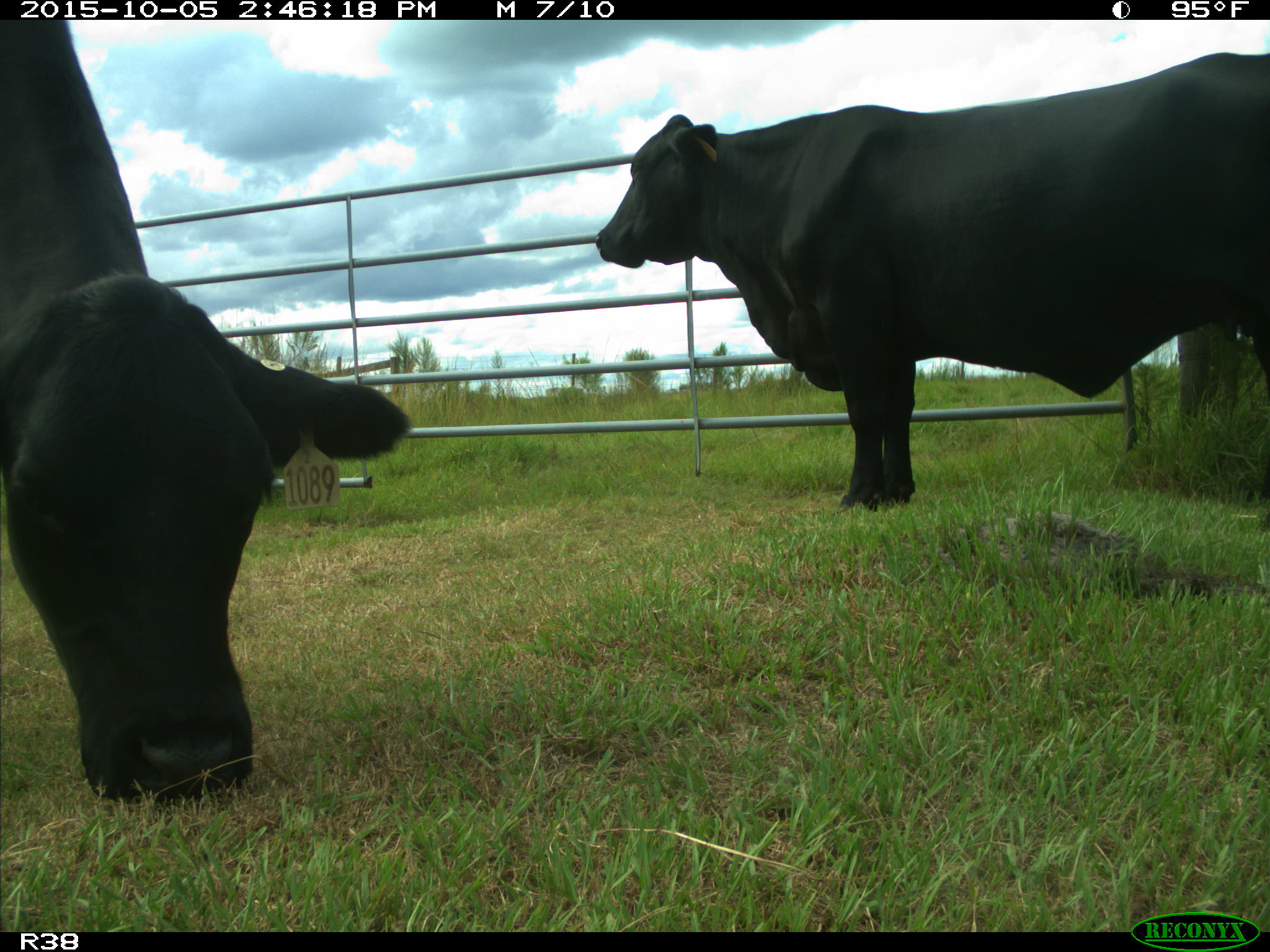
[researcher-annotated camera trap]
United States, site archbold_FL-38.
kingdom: Animalia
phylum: Chordata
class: Mammalia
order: Artiodactyla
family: Bovidae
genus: Bos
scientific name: Bos taurus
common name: domestic cow